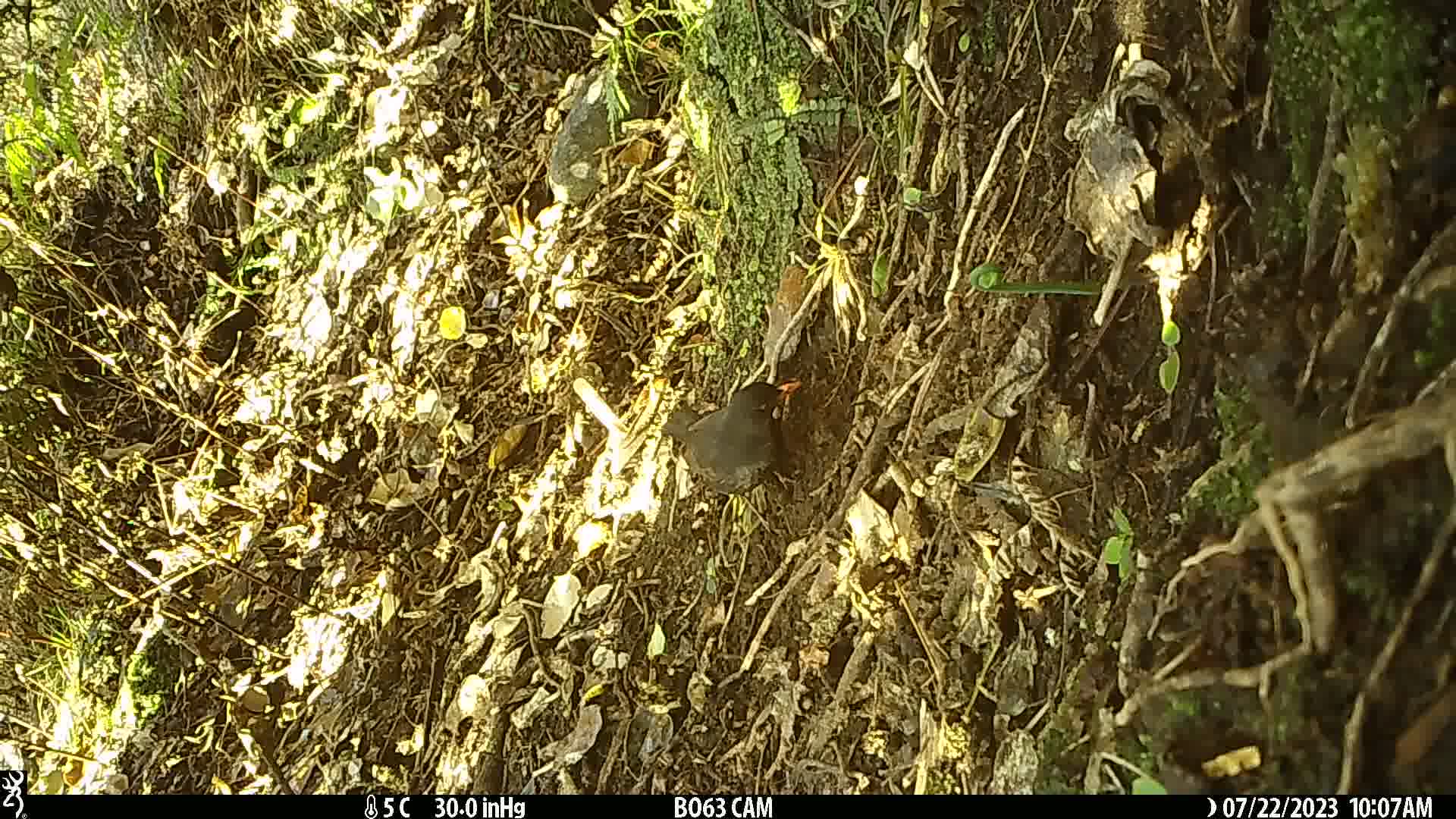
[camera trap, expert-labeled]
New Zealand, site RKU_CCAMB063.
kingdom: Animalia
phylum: Chordata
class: Aves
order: Passeriformes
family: Turdidae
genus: Turdus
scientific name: Turdus merula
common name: eurasian blackbird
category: blackbird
Blackbird (eurasian blackbird) (Turdus merula).